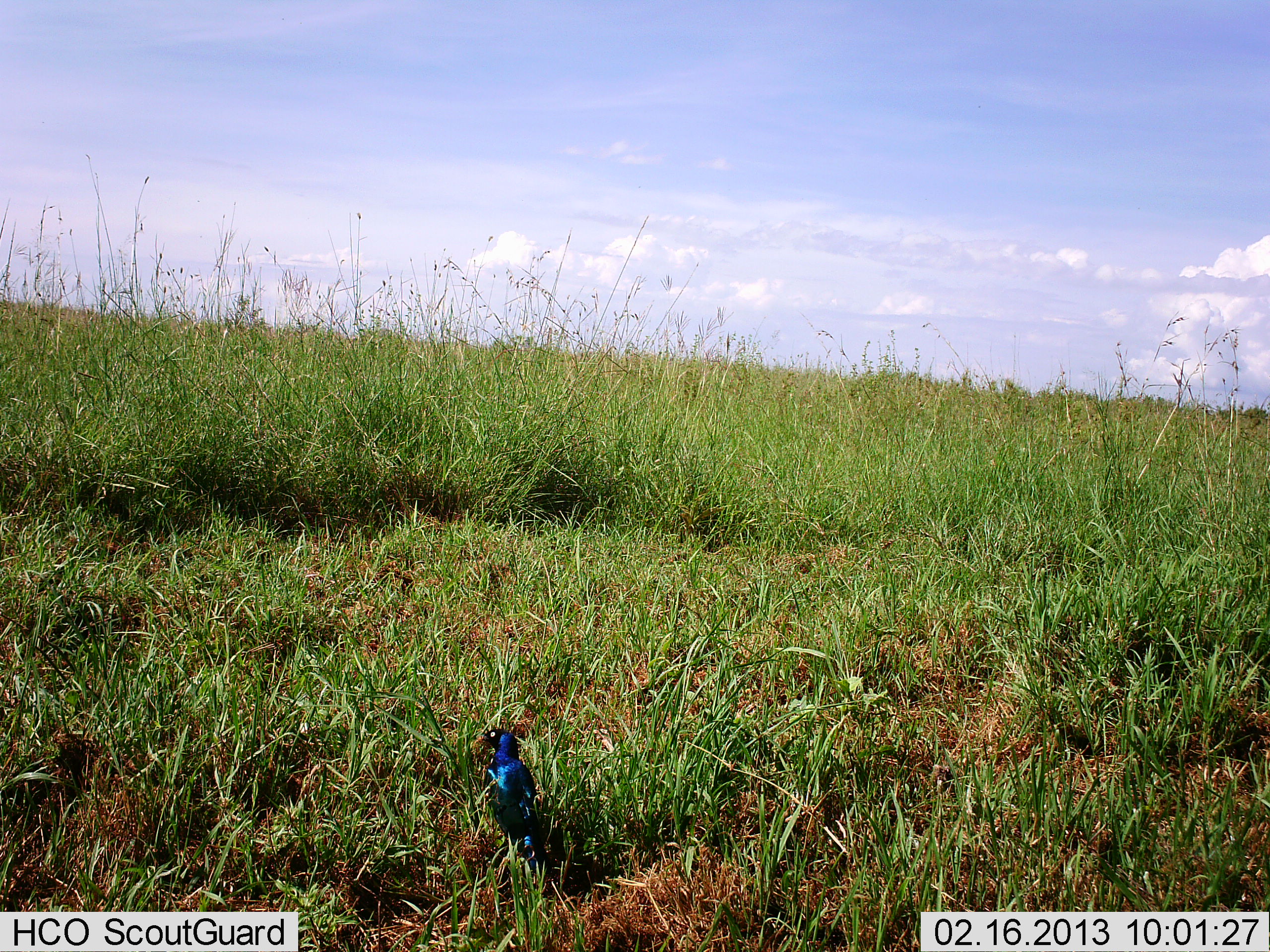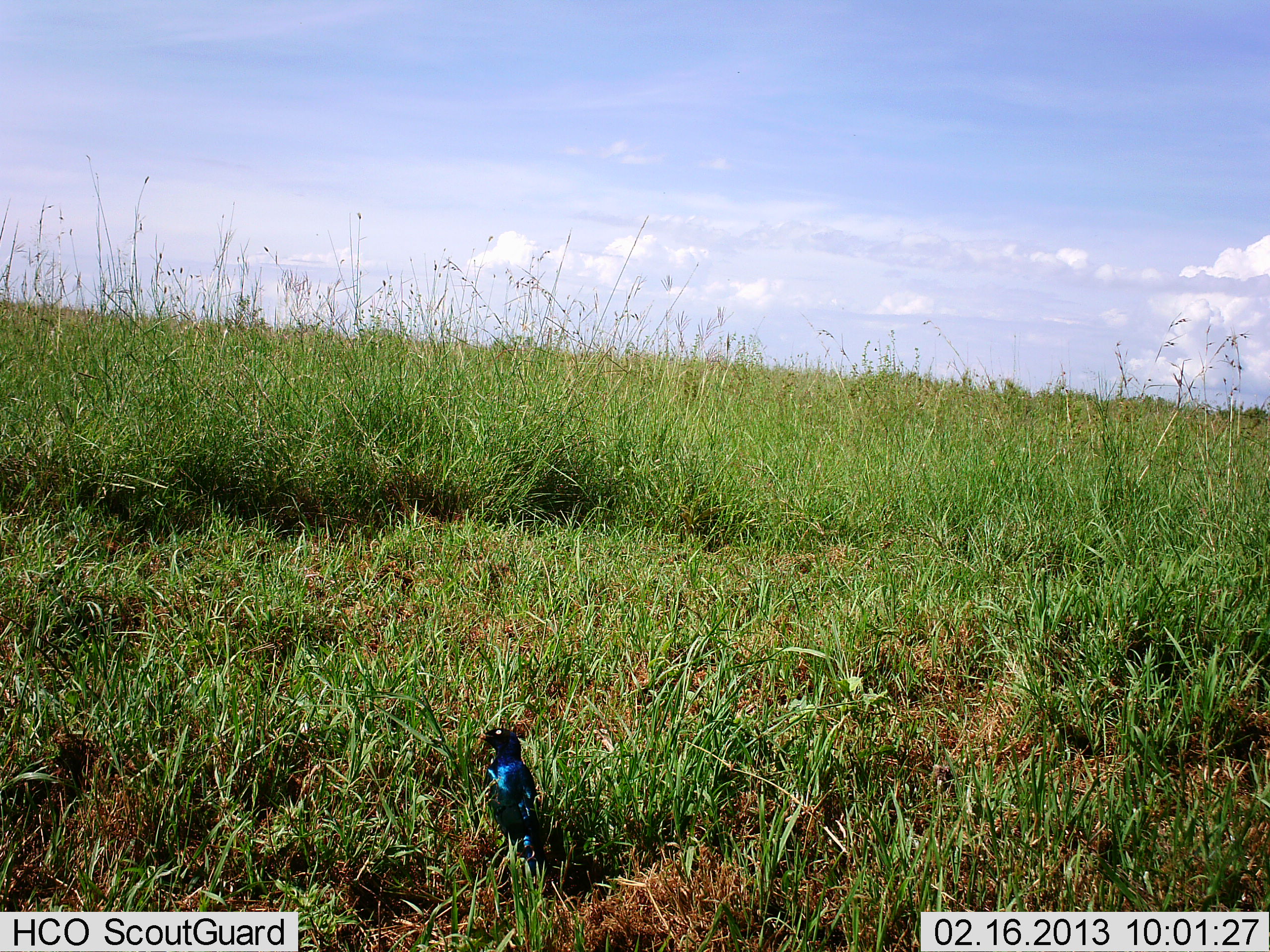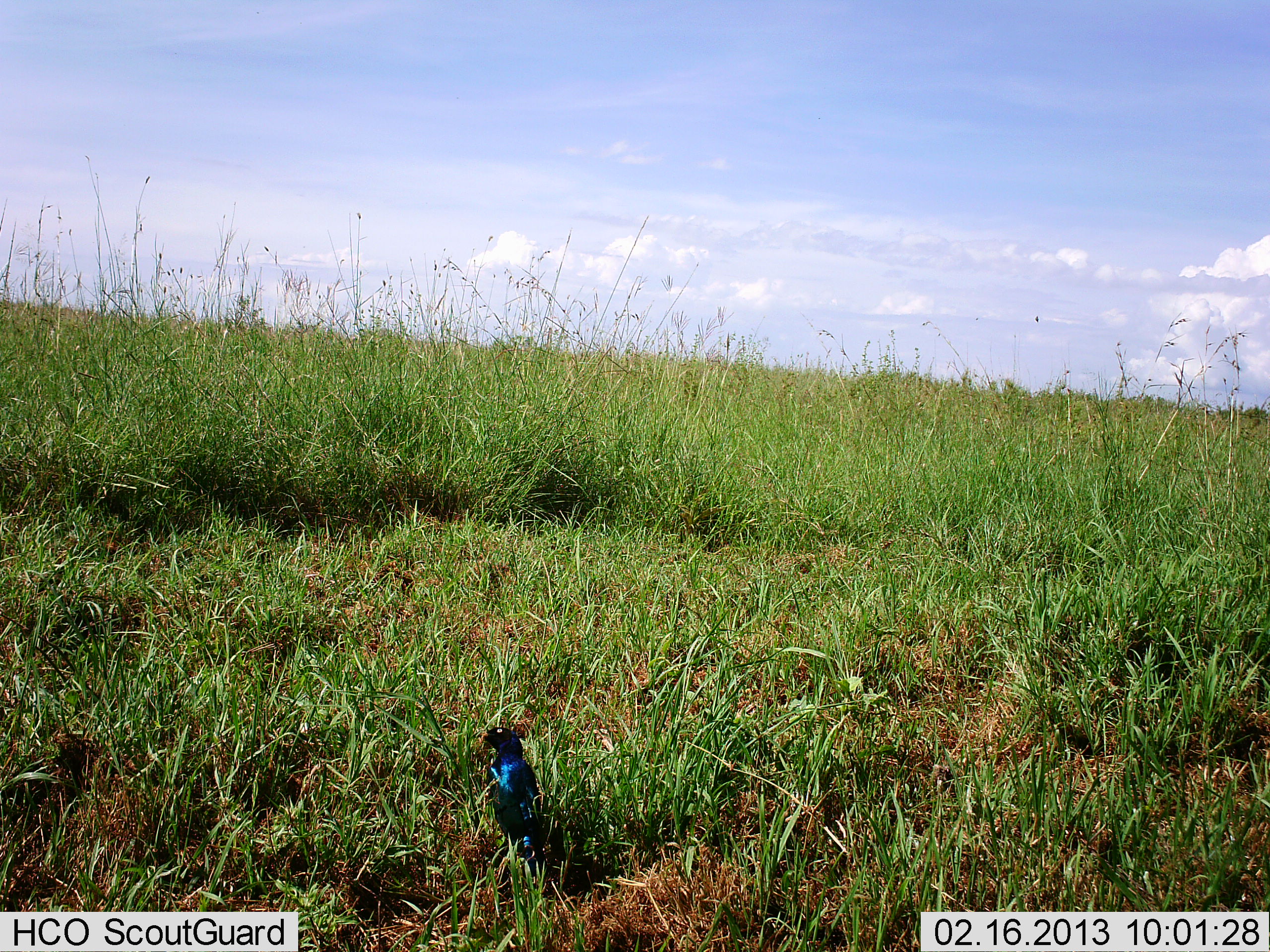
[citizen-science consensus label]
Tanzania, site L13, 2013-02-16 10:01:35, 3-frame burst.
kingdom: Animalia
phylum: Chordata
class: Aves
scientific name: Aves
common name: bird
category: otherbird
Otherbird (bird) (Aves), count 1. Behavior (volunteer vote fractions): standing 93%, resting 4%, moving 4%, interacting 2%. Young present (vote fraction): 0%. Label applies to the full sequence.